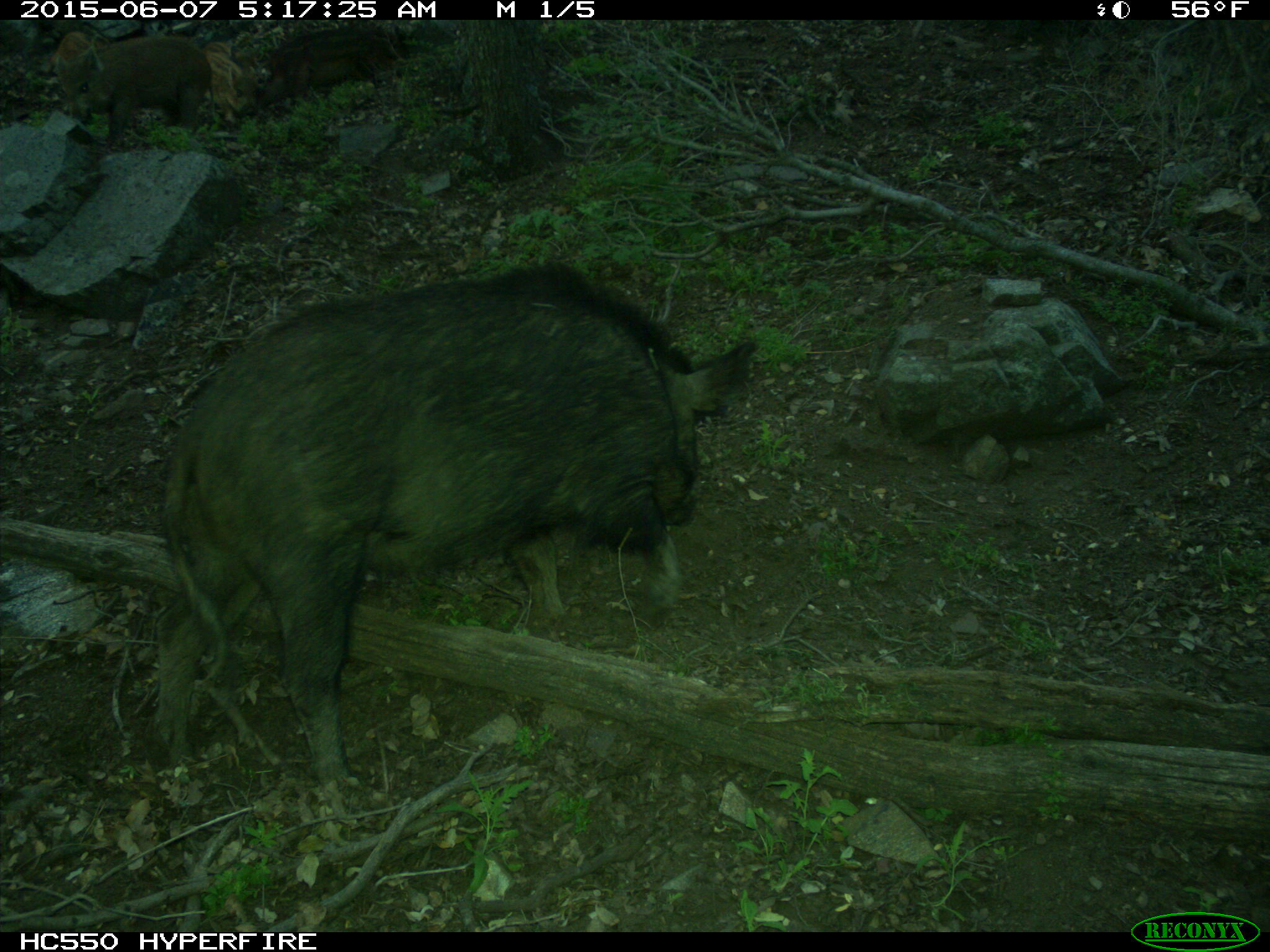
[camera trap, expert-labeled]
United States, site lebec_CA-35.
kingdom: Animalia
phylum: Chordata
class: Mammalia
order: Artiodactyla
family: Suidae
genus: Sus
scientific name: Sus scrofa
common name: wild boar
Sus scrofa (wild boar).